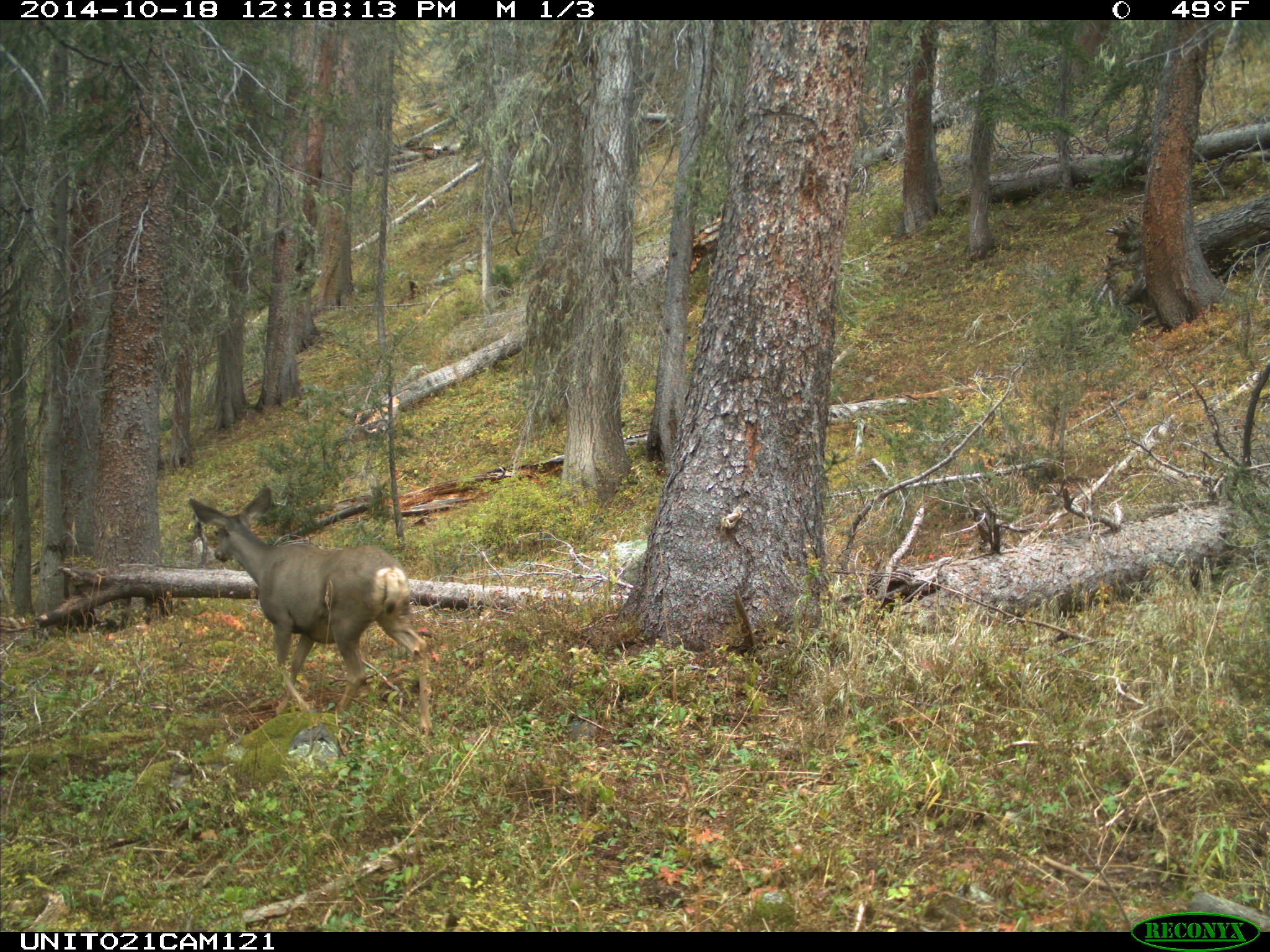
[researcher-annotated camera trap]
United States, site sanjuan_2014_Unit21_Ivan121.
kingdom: Animalia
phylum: Chordata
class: Mammalia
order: Artiodactyla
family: Cervidae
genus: Odocoileus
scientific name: Odocoileus hemionus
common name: mule deer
Odocoileus hemionus (mule deer).